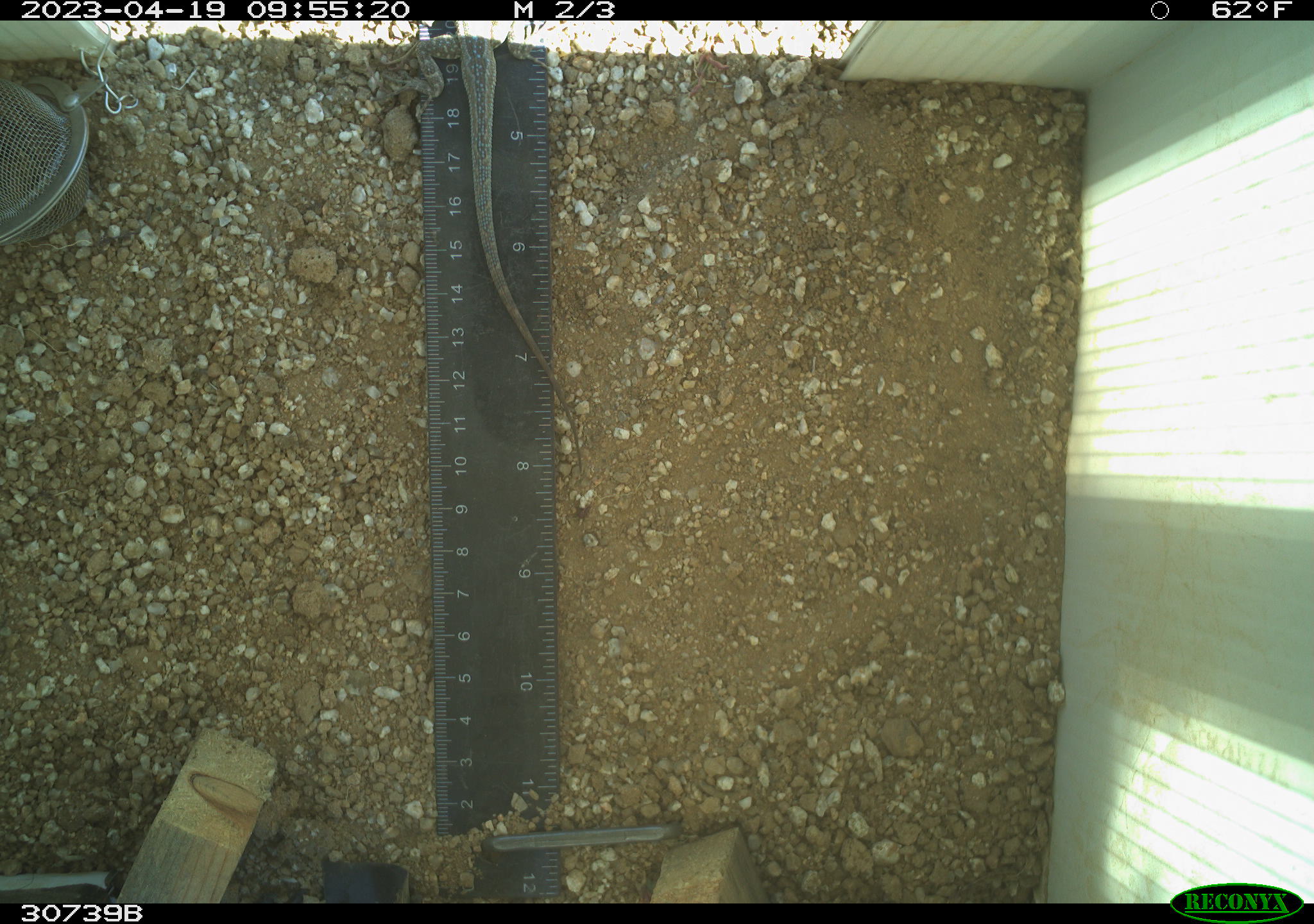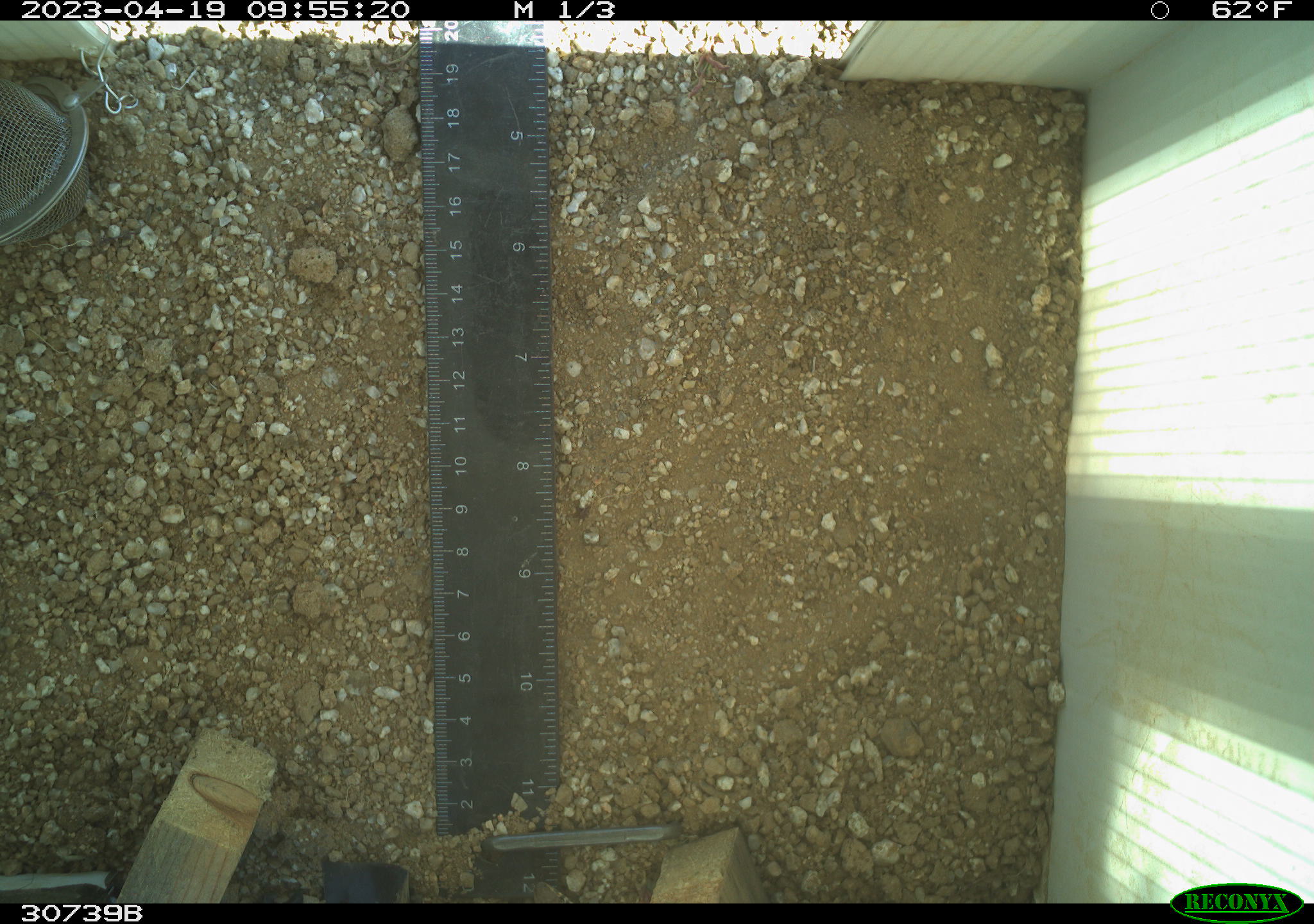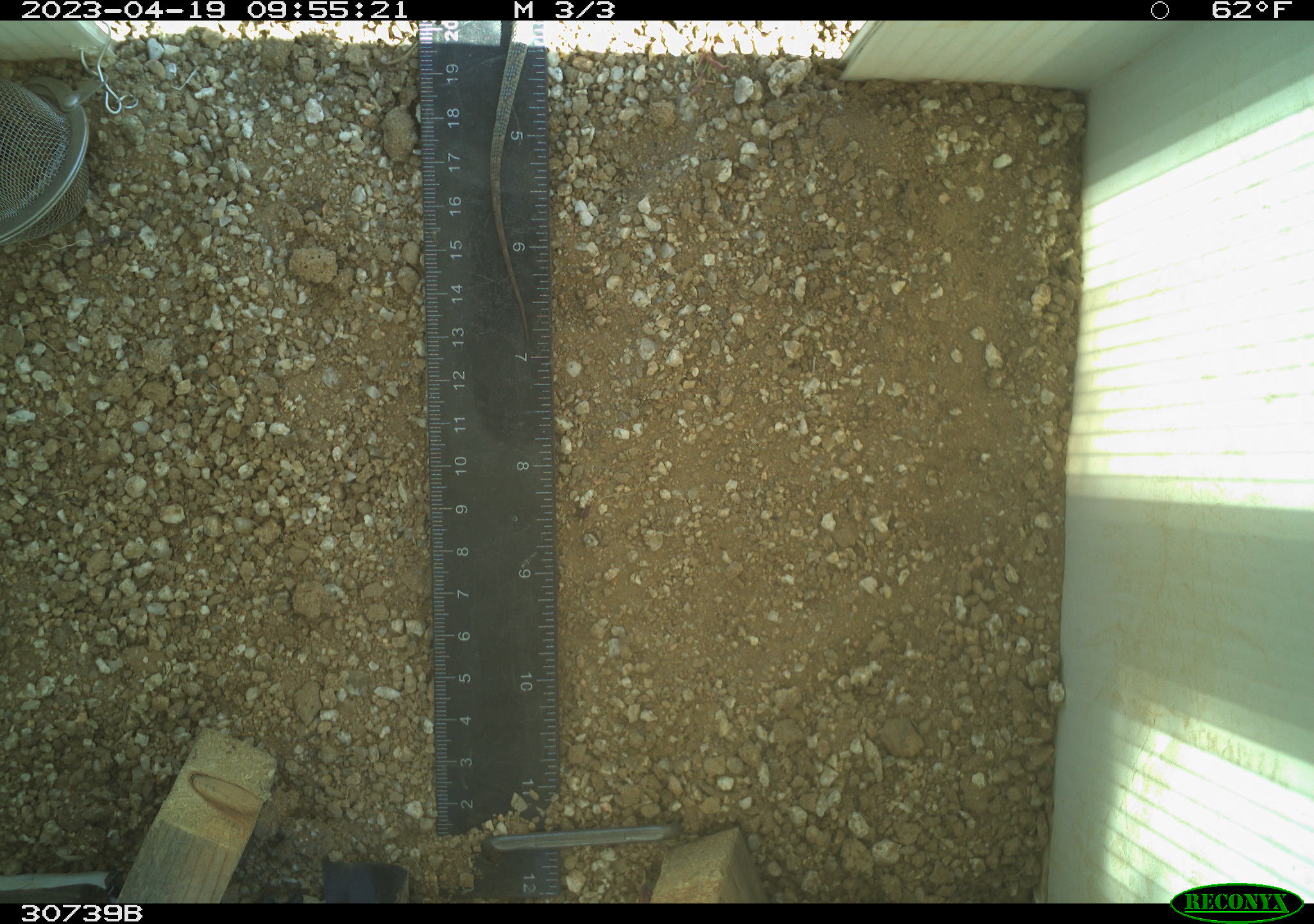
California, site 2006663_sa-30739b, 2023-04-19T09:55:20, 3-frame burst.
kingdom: Animalia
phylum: Chordata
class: Reptilia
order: Squamata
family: Phrynosomatidae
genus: Uta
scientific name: Uta stansburiana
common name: common side-blotched lizard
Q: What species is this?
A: Common side-blotched lizard (Uta stansburiana).